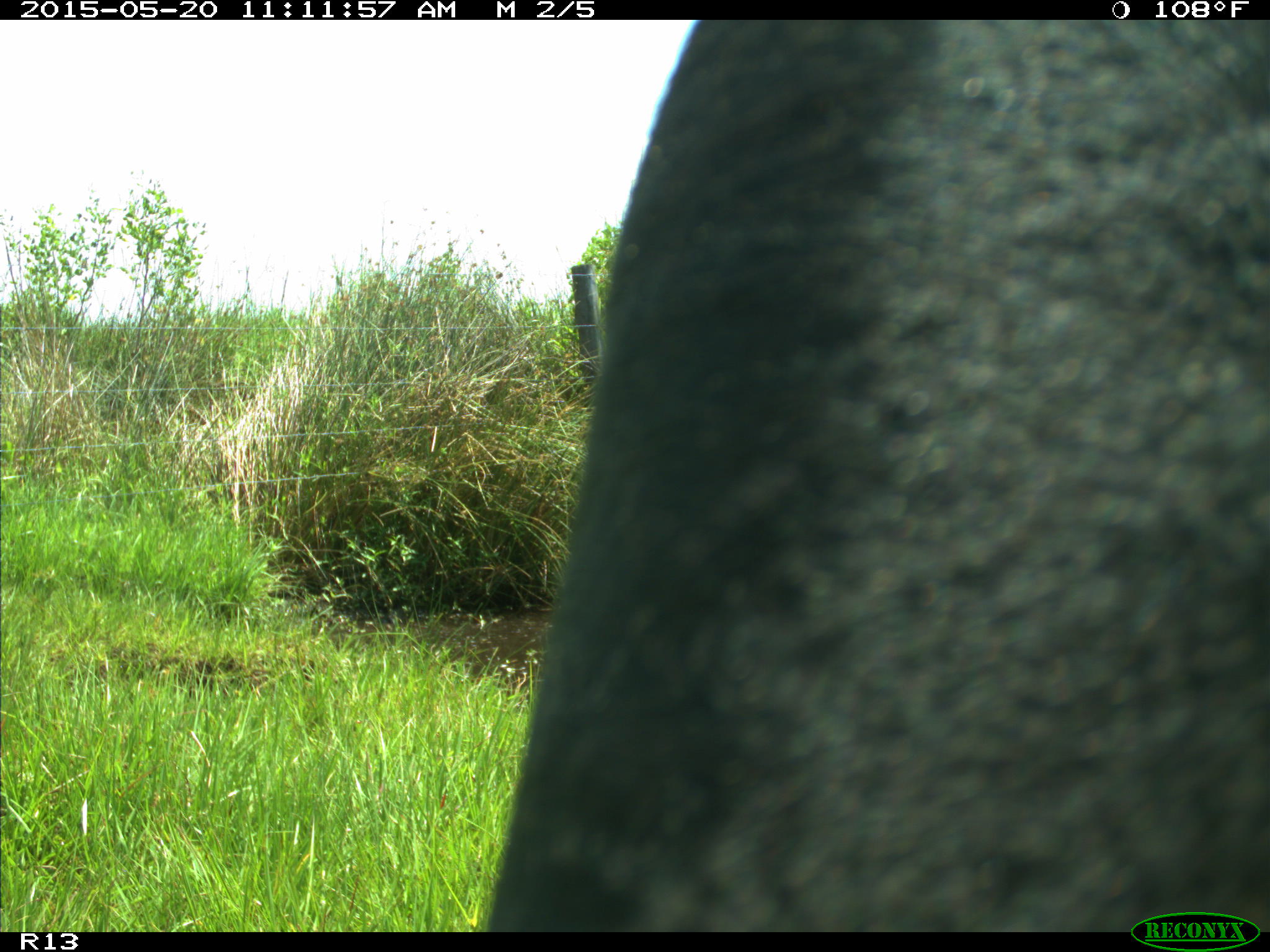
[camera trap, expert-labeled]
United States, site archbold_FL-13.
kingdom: Animalia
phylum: Chordata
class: Mammalia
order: Artiodactyla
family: Bovidae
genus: Bos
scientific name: Bos taurus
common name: domestic cow